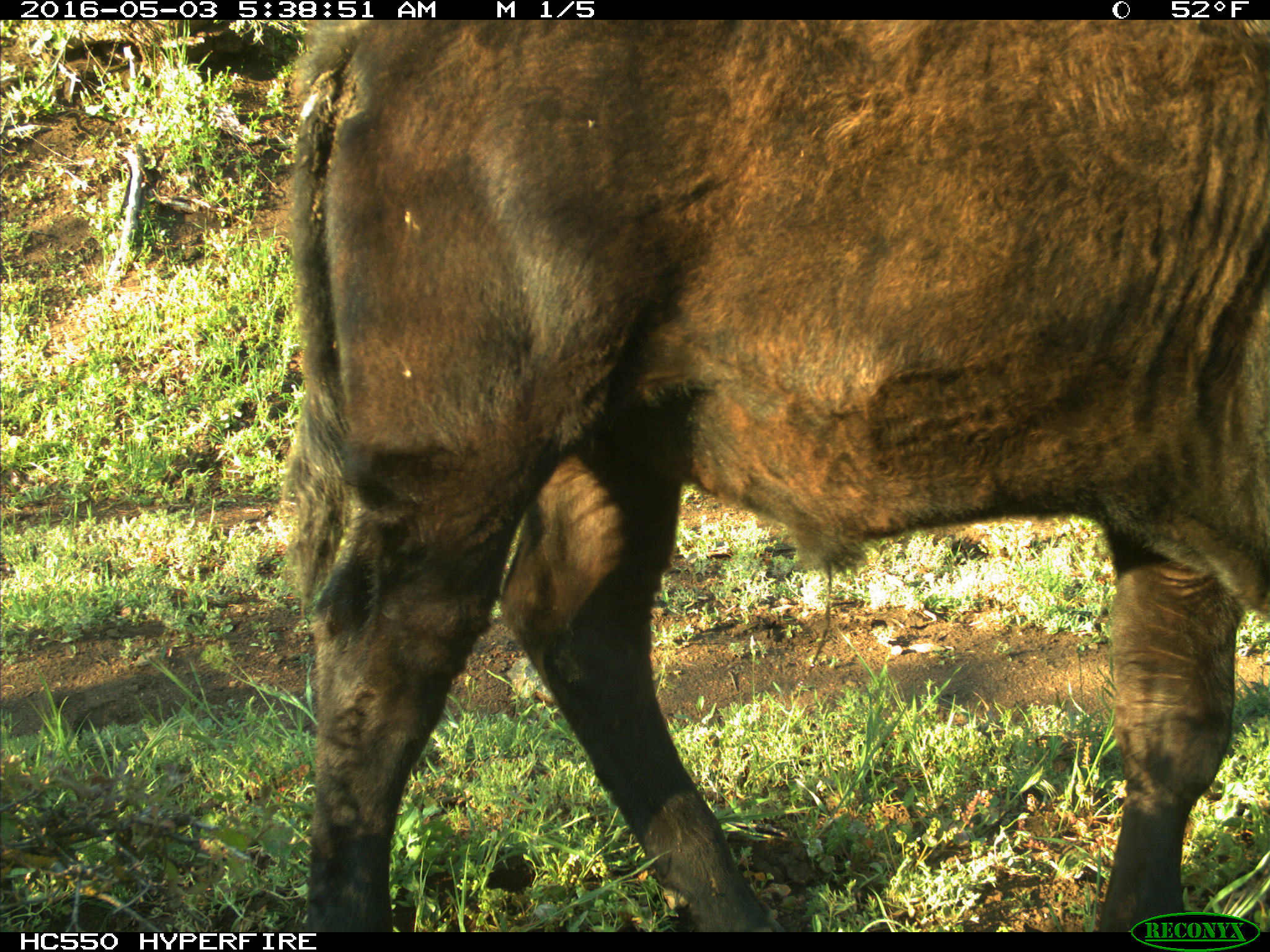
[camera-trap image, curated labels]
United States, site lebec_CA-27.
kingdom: Animalia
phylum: Chordata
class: Mammalia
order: Artiodactyla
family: Bovidae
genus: Bos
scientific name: Bos taurus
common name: domestic cow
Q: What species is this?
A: Bos taurus (domestic cow).